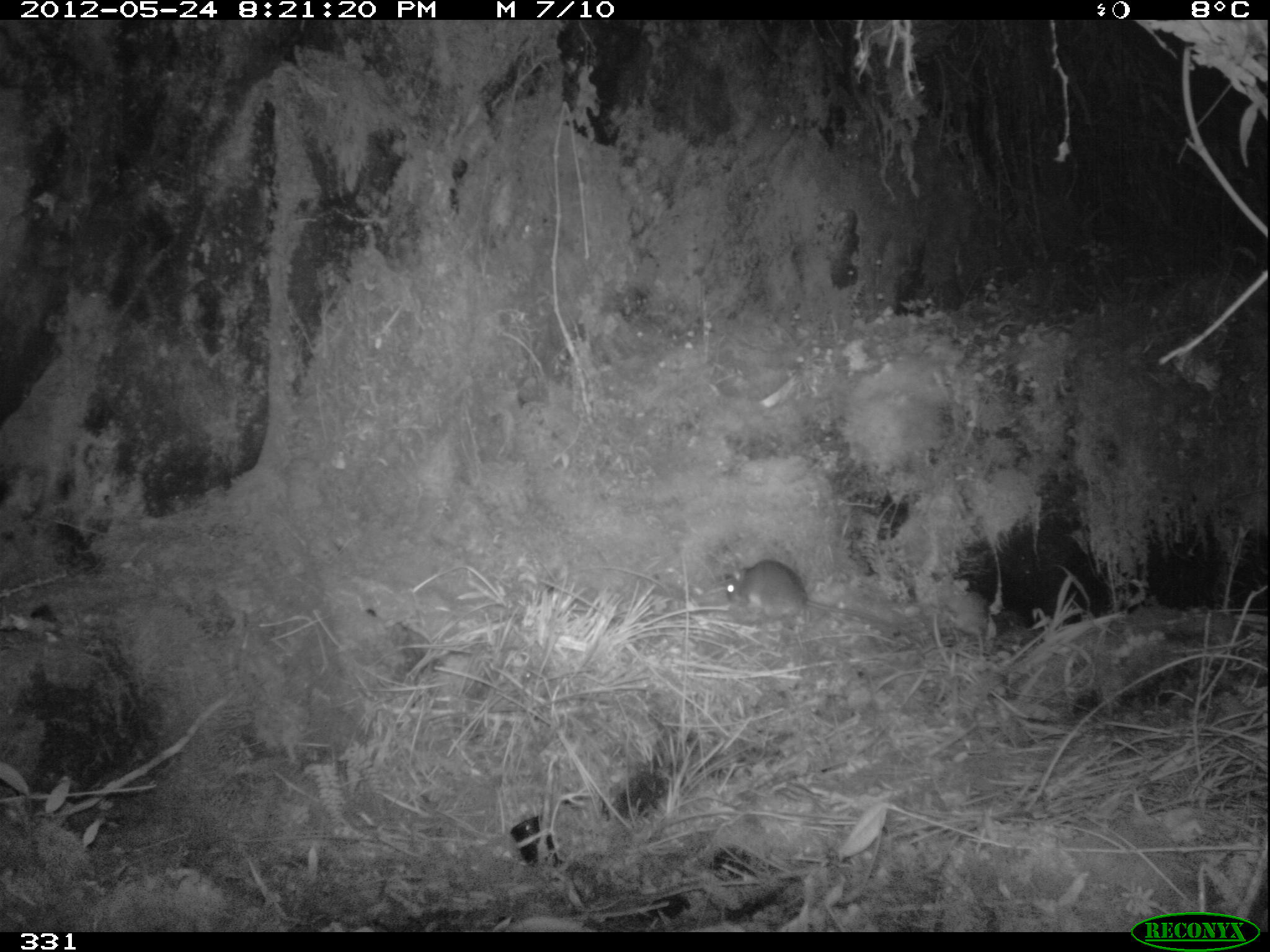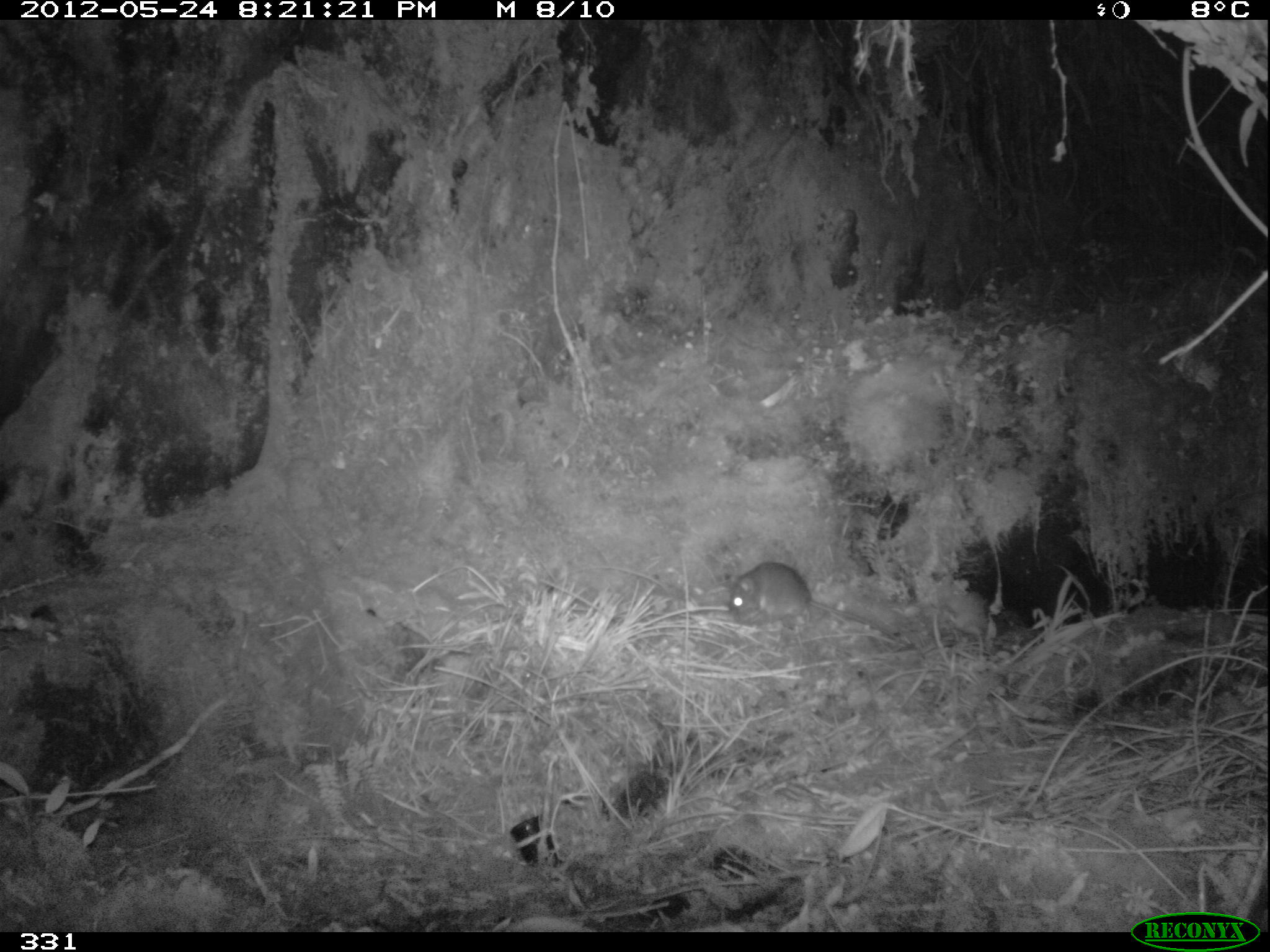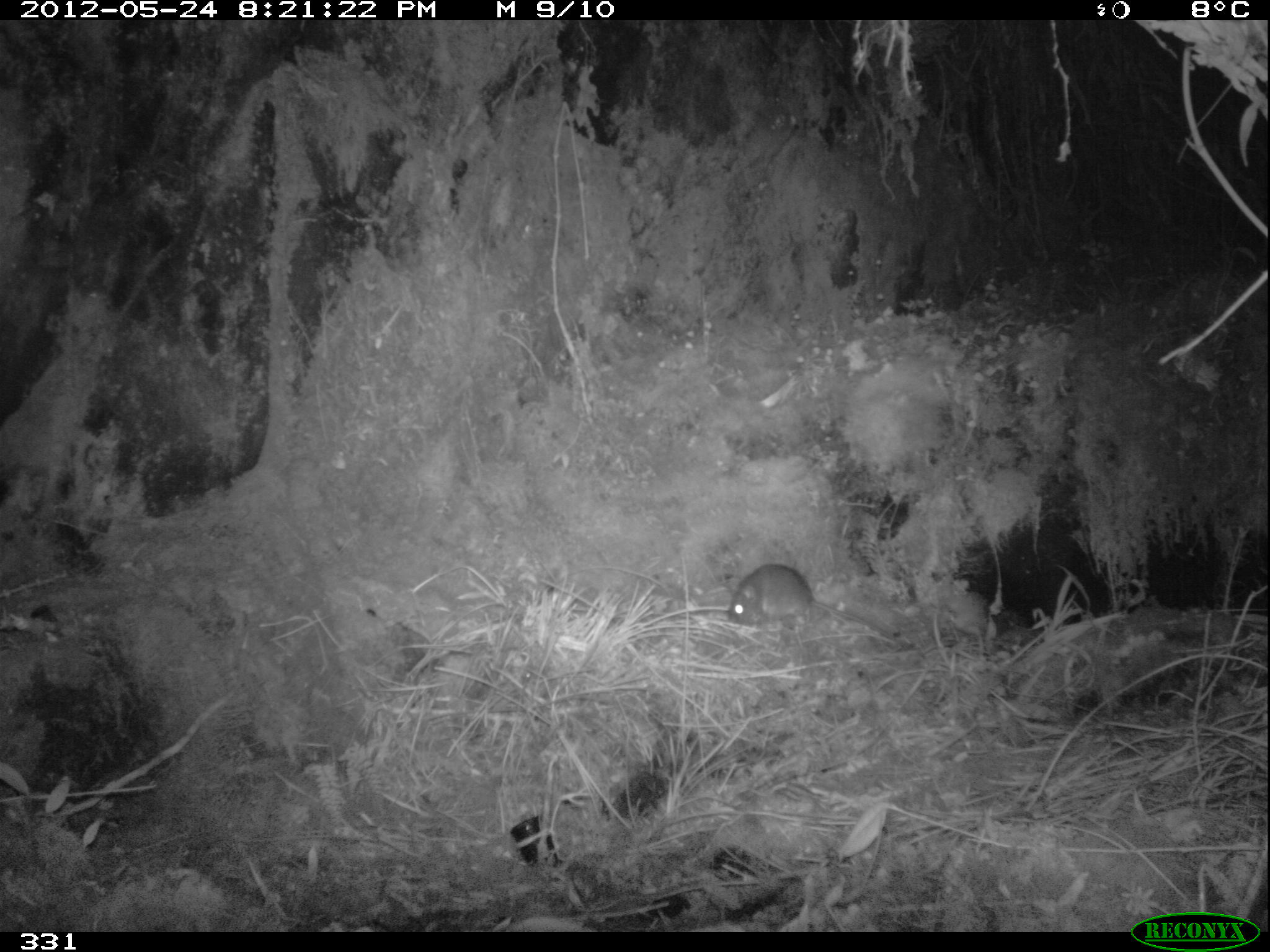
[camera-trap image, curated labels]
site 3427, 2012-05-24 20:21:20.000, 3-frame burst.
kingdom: Animalia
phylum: Chordata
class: Mammalia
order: Rodentia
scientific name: Rodentia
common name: rodents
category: unknown rodent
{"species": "unknown rodent (rodents) (Rodentia)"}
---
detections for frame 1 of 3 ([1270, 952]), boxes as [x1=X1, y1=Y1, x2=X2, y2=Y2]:
unknown rodent: [x1=723, y1=558, x2=924, y2=647]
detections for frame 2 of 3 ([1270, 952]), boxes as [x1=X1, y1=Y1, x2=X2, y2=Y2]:
unknown rodent: [x1=729, y1=560, x2=912, y2=647]